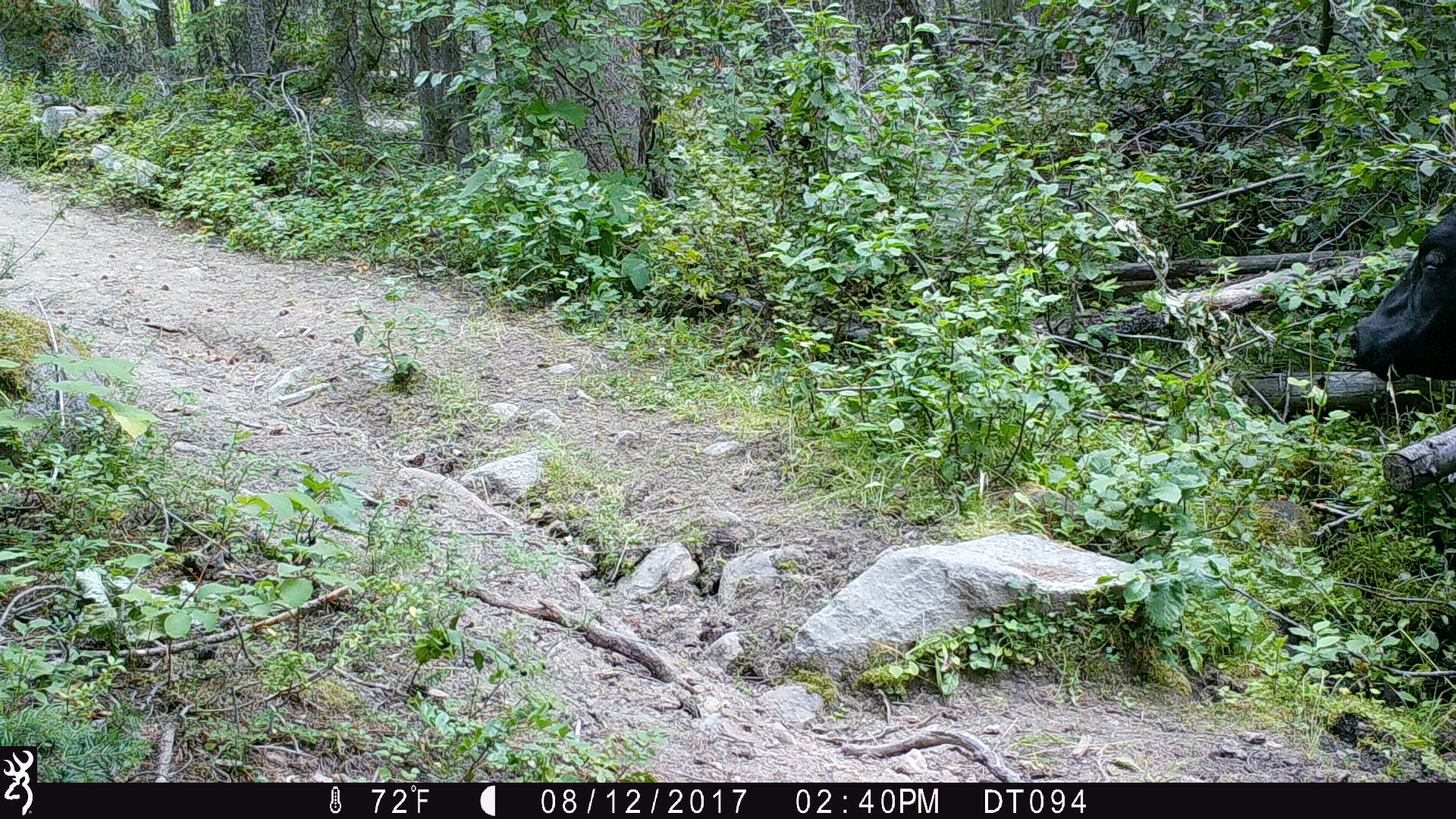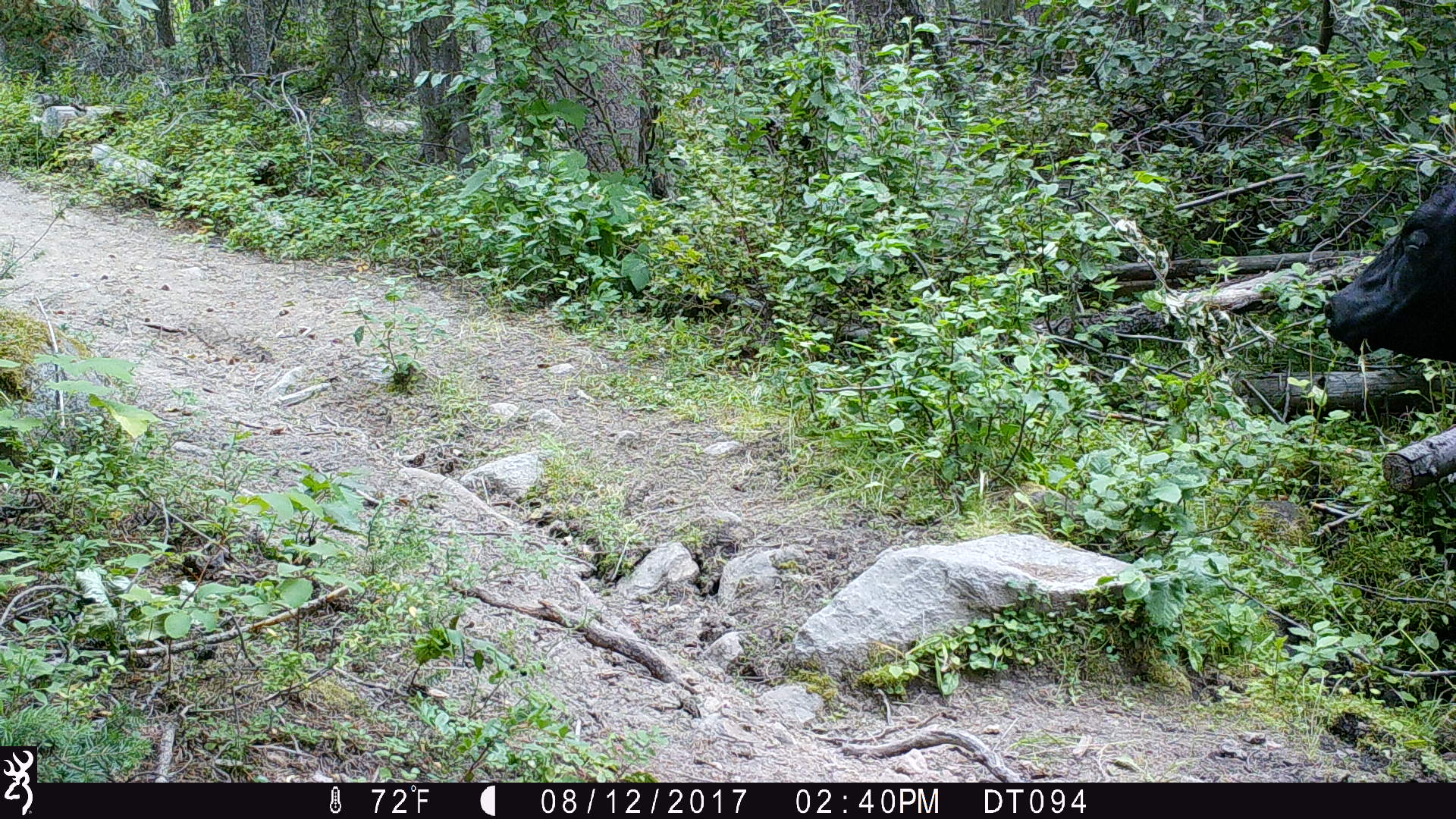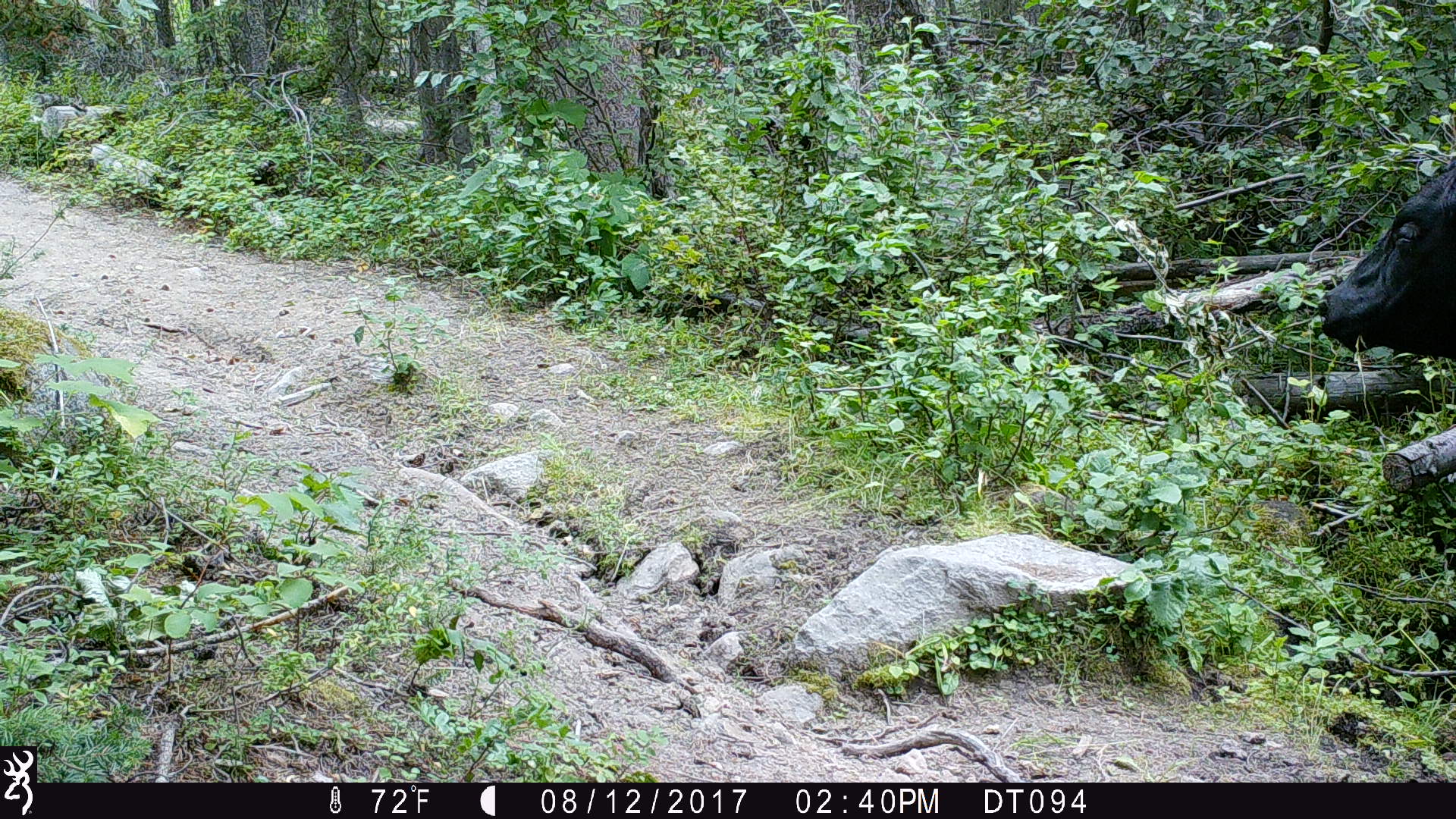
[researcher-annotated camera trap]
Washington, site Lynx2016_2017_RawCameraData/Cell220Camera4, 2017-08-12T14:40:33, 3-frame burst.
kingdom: Animalia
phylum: Chordata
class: Mammalia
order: Artiodactyla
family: Bovidae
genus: Bos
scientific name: Bos taurus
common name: domestic cattle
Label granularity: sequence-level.